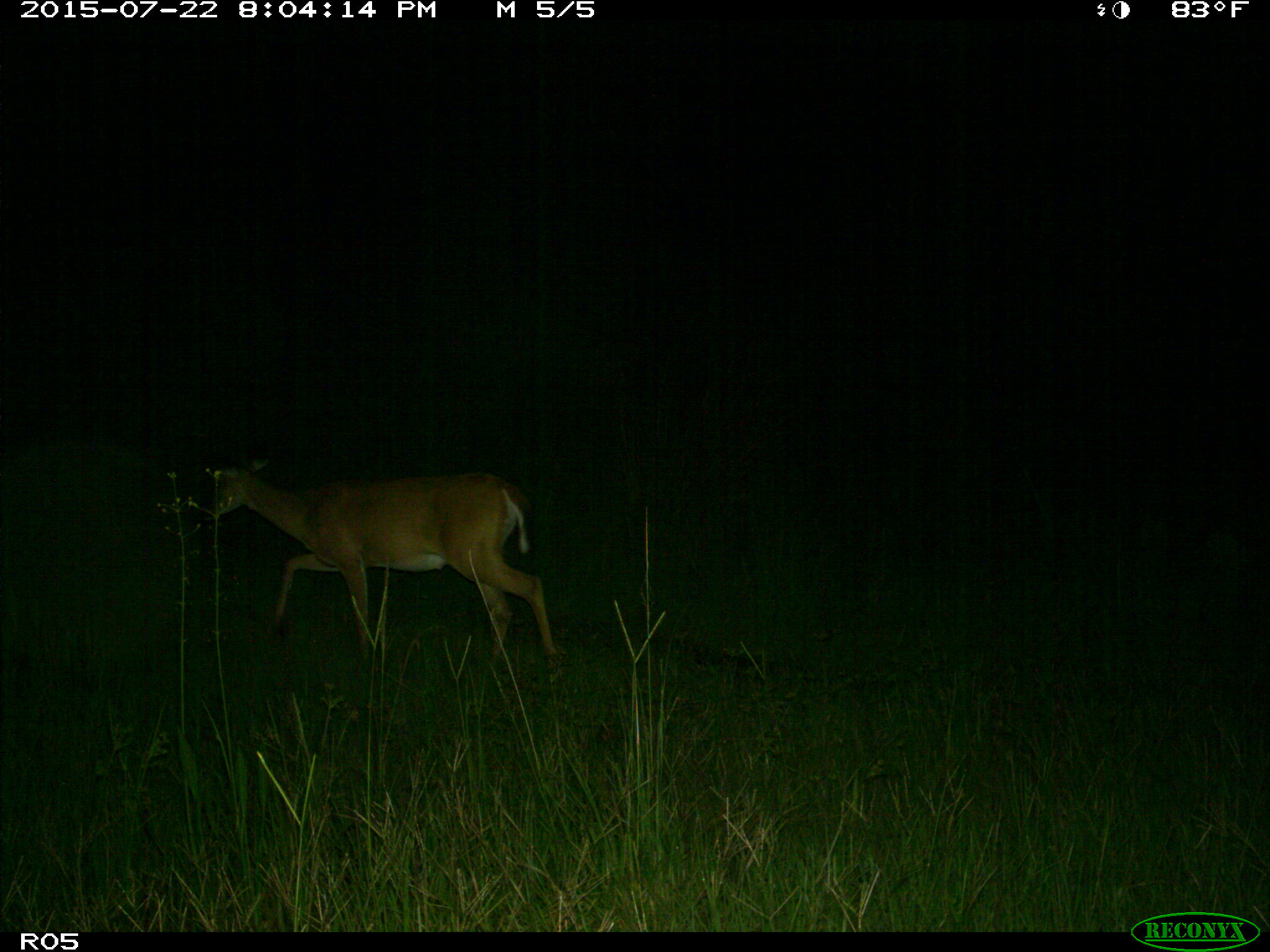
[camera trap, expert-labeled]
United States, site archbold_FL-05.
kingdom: Animalia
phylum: Chordata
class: Mammalia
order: Artiodactyla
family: Cervidae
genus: Odocoileus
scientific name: Odocoileus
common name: deer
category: unidentified deer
Unidentified deer (deer) (Odocoileus).